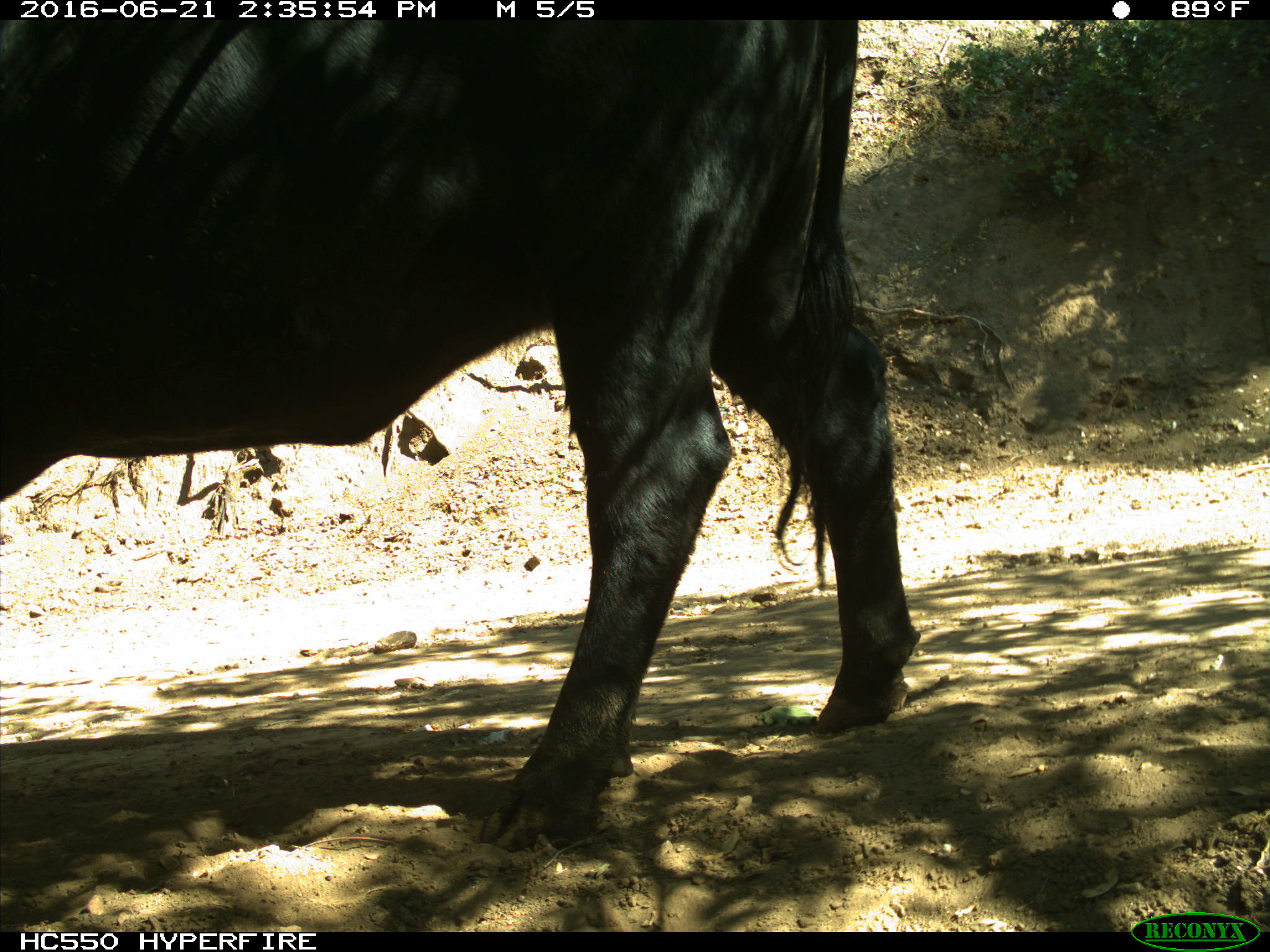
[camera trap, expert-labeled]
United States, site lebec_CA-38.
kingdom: Animalia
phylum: Chordata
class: Mammalia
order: Artiodactyla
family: Bovidae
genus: Bos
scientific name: Bos taurus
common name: domestic cow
Bos taurus (domestic cow).